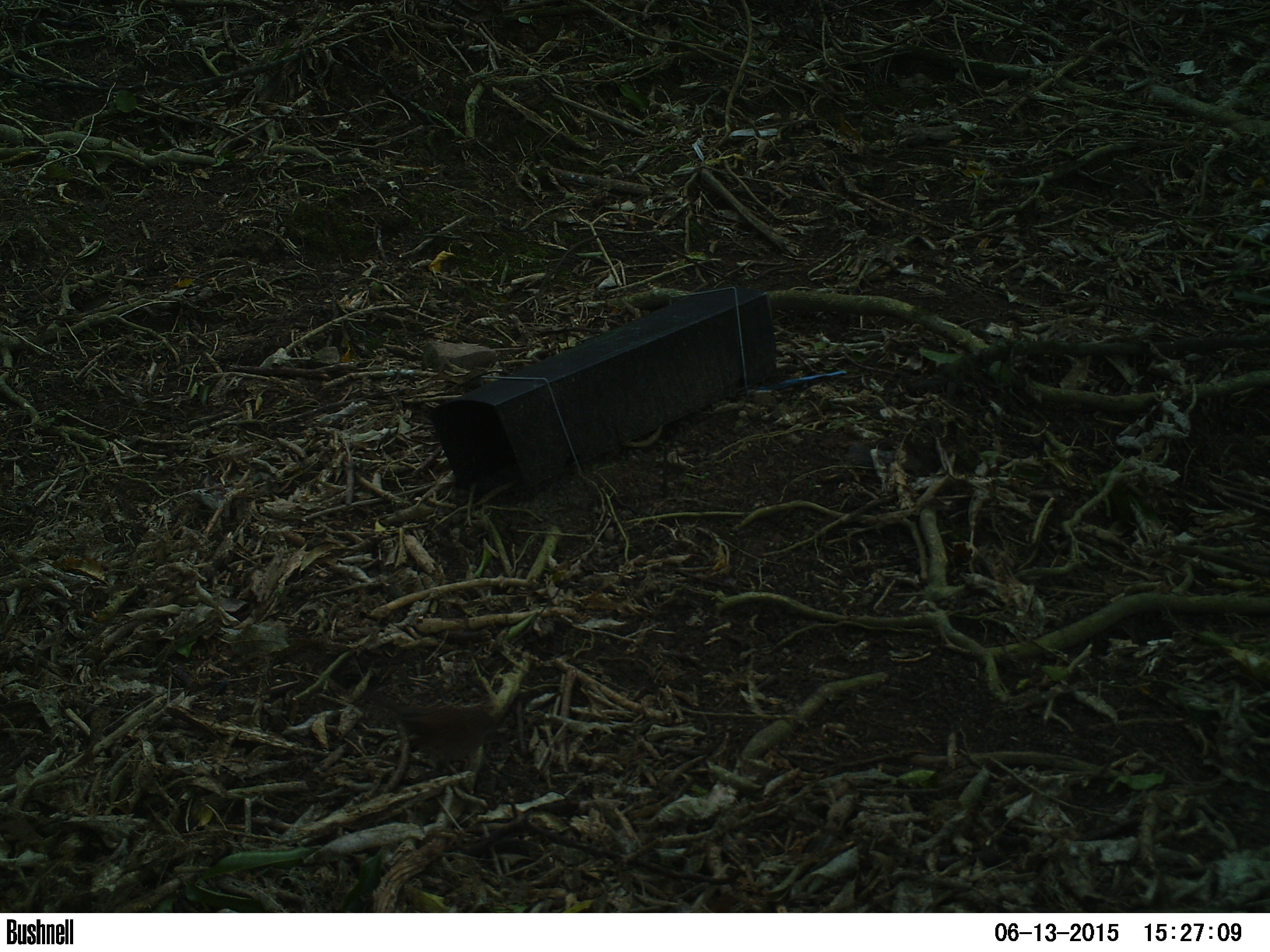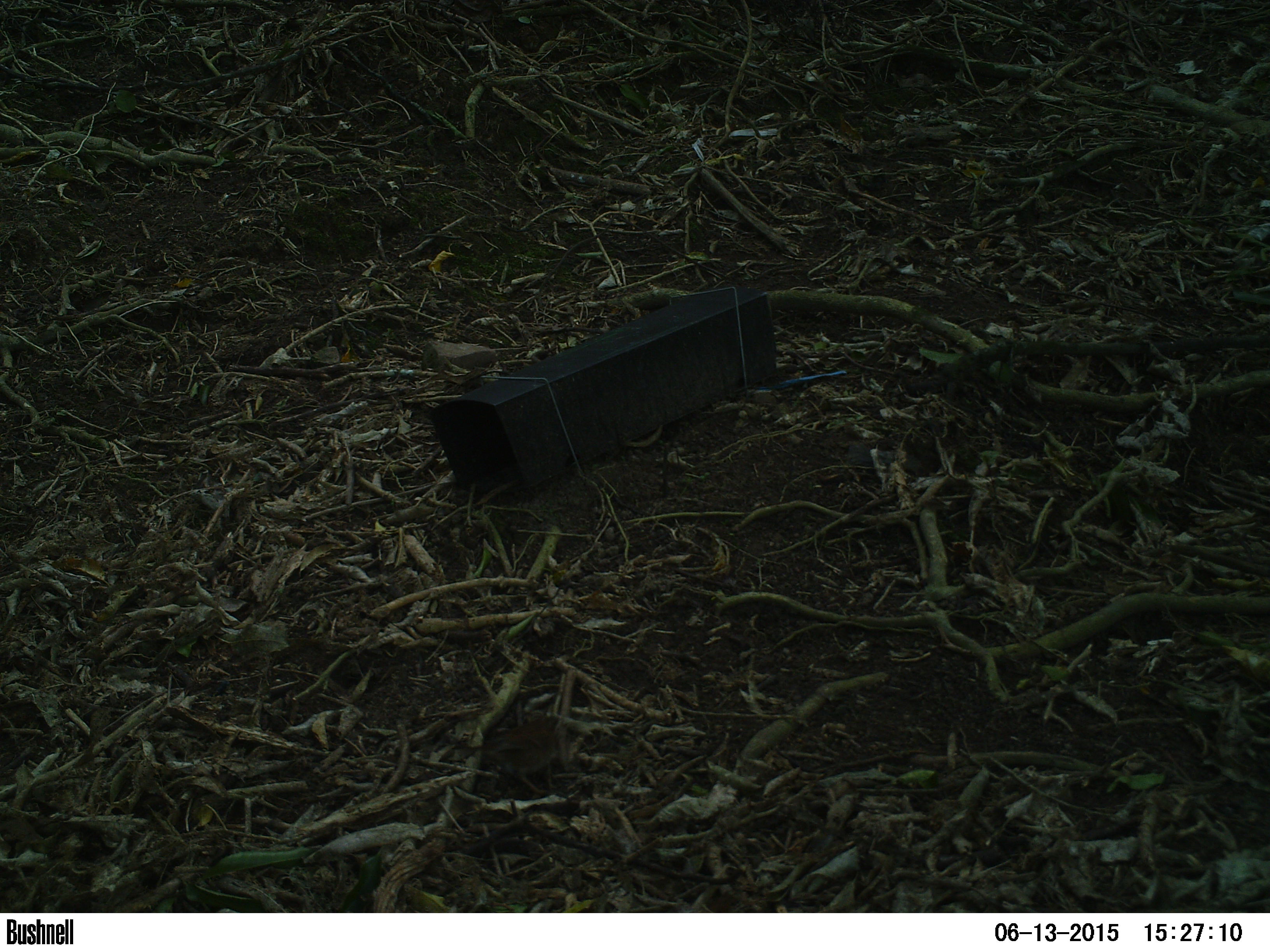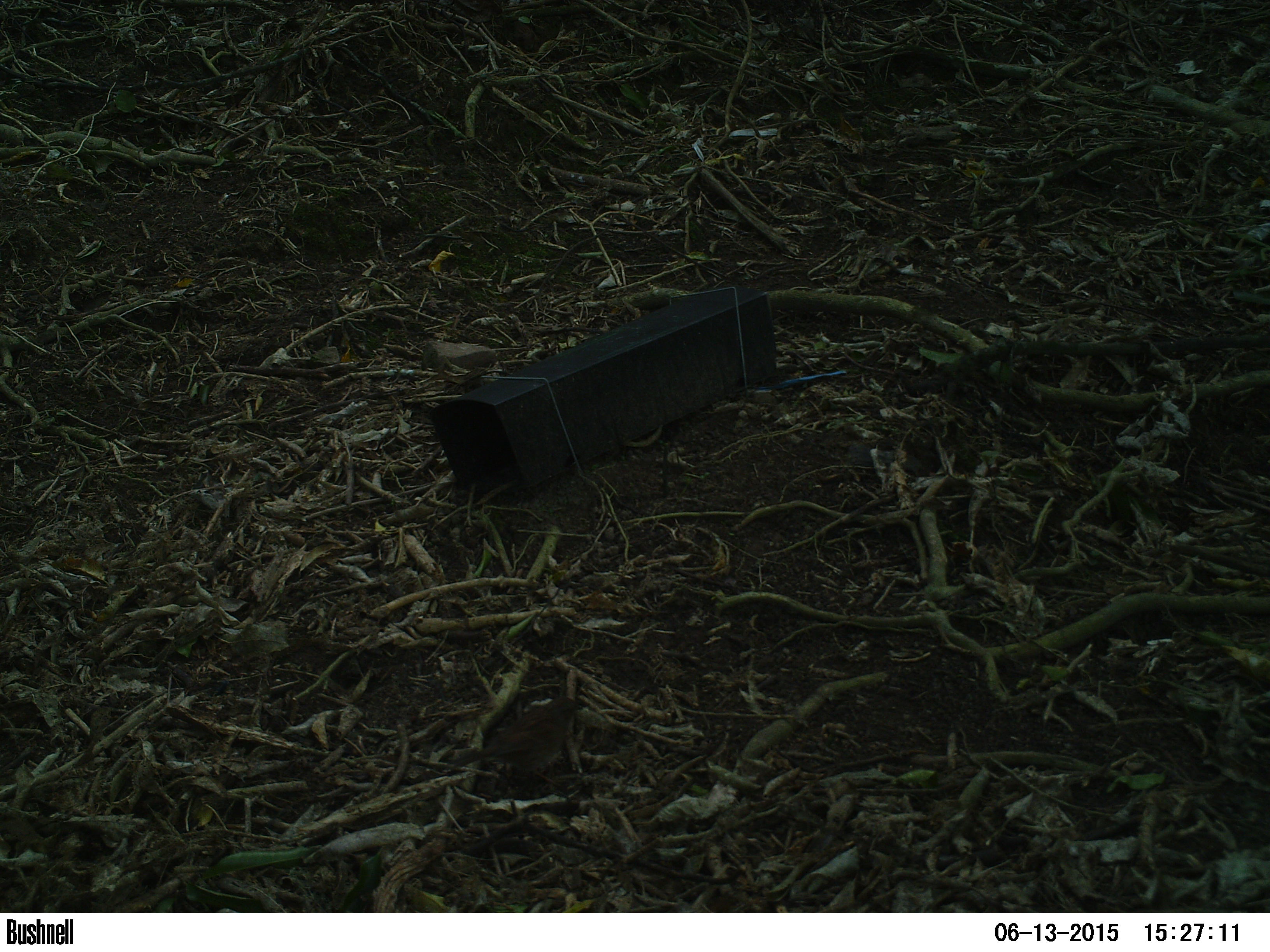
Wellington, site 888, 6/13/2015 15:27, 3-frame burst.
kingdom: Animalia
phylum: Chordata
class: Aves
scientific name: Aves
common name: bird